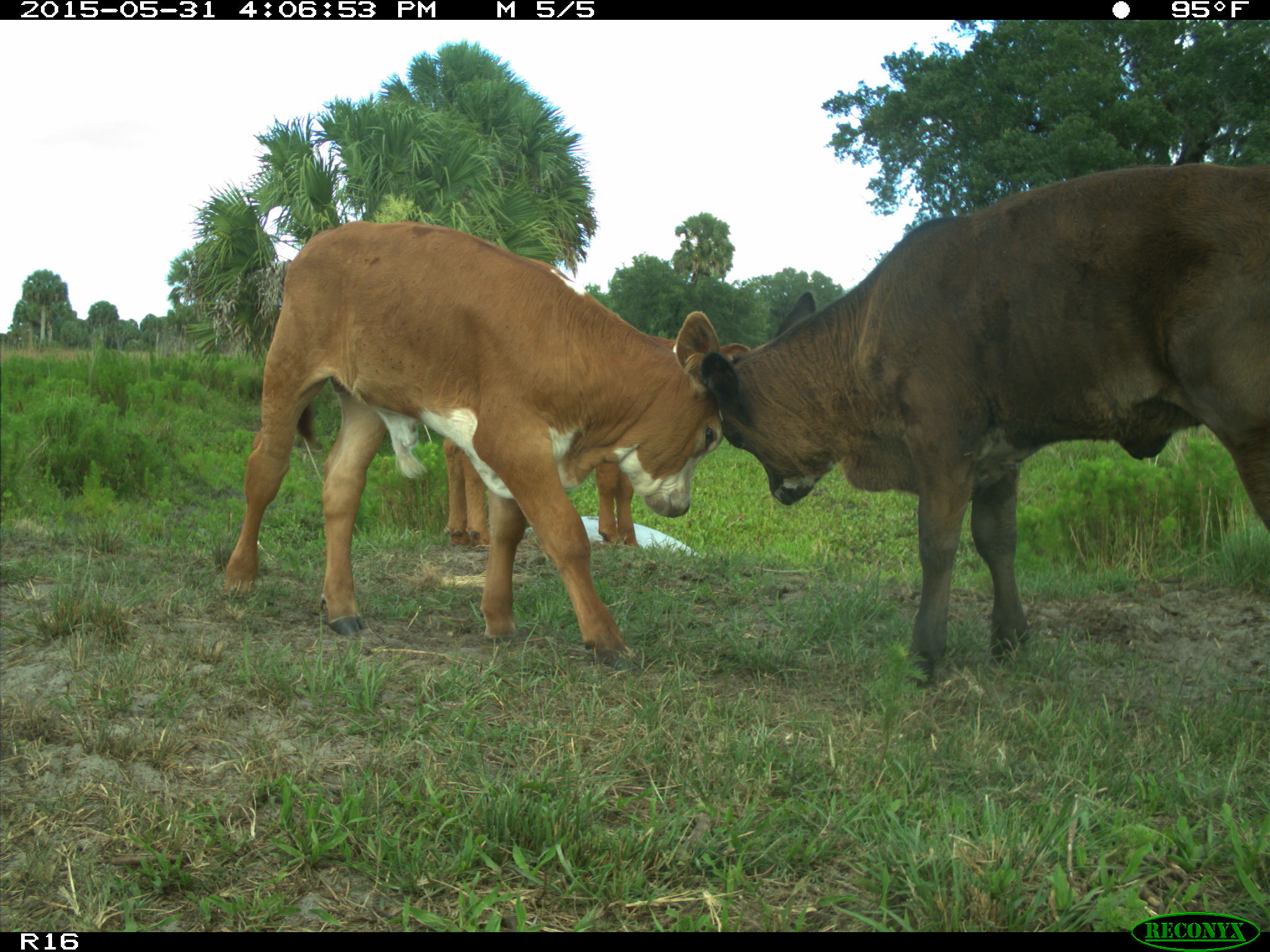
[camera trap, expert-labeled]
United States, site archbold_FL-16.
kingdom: Animalia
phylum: Chordata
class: Mammalia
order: Artiodactyla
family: Bovidae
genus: Bos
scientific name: Bos taurus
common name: domestic cow